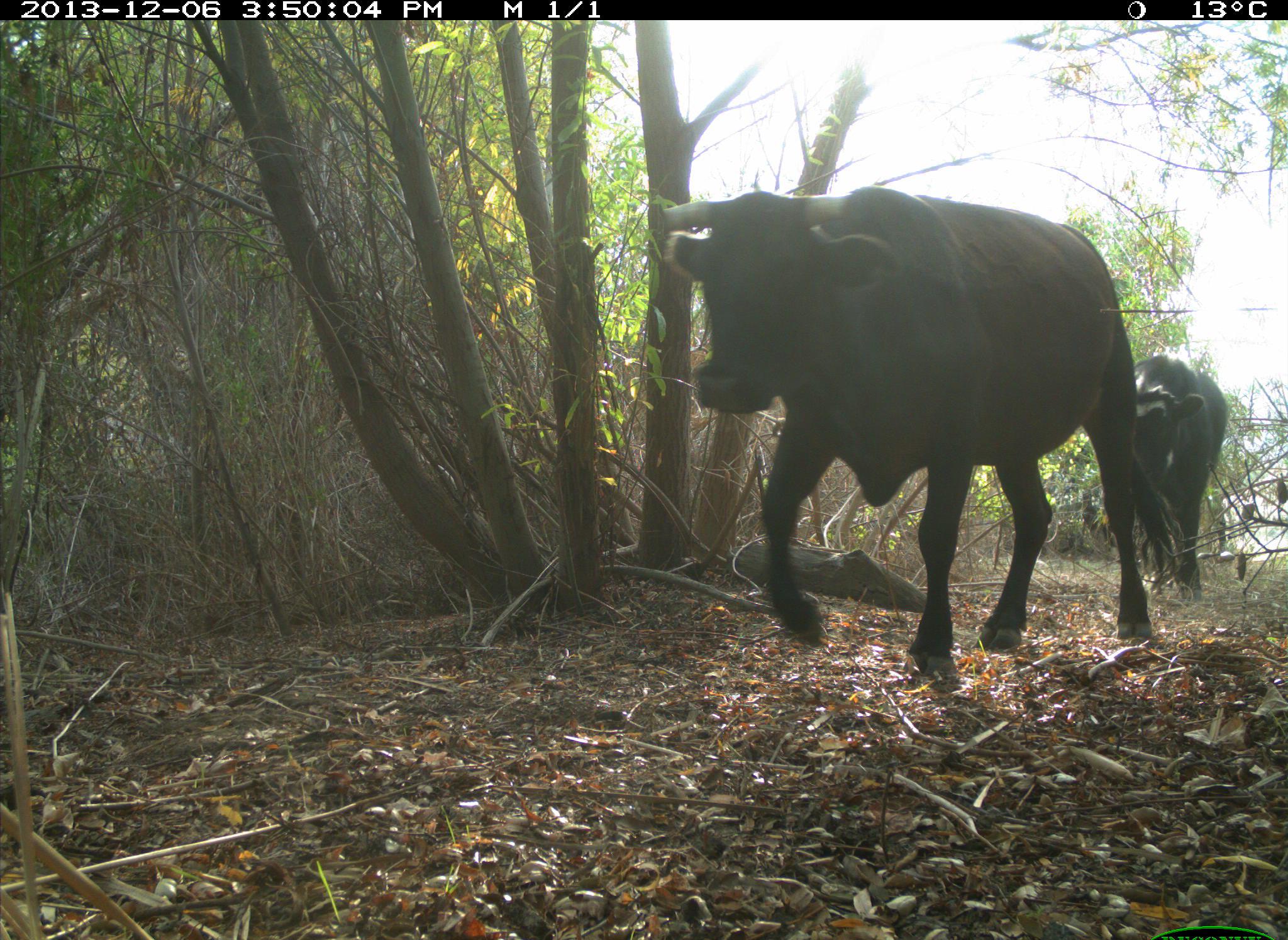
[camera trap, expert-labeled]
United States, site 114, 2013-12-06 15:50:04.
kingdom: Animalia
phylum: Chordata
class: Mammalia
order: Artiodactyla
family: Bovidae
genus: Bos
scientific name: Bos taurus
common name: cow